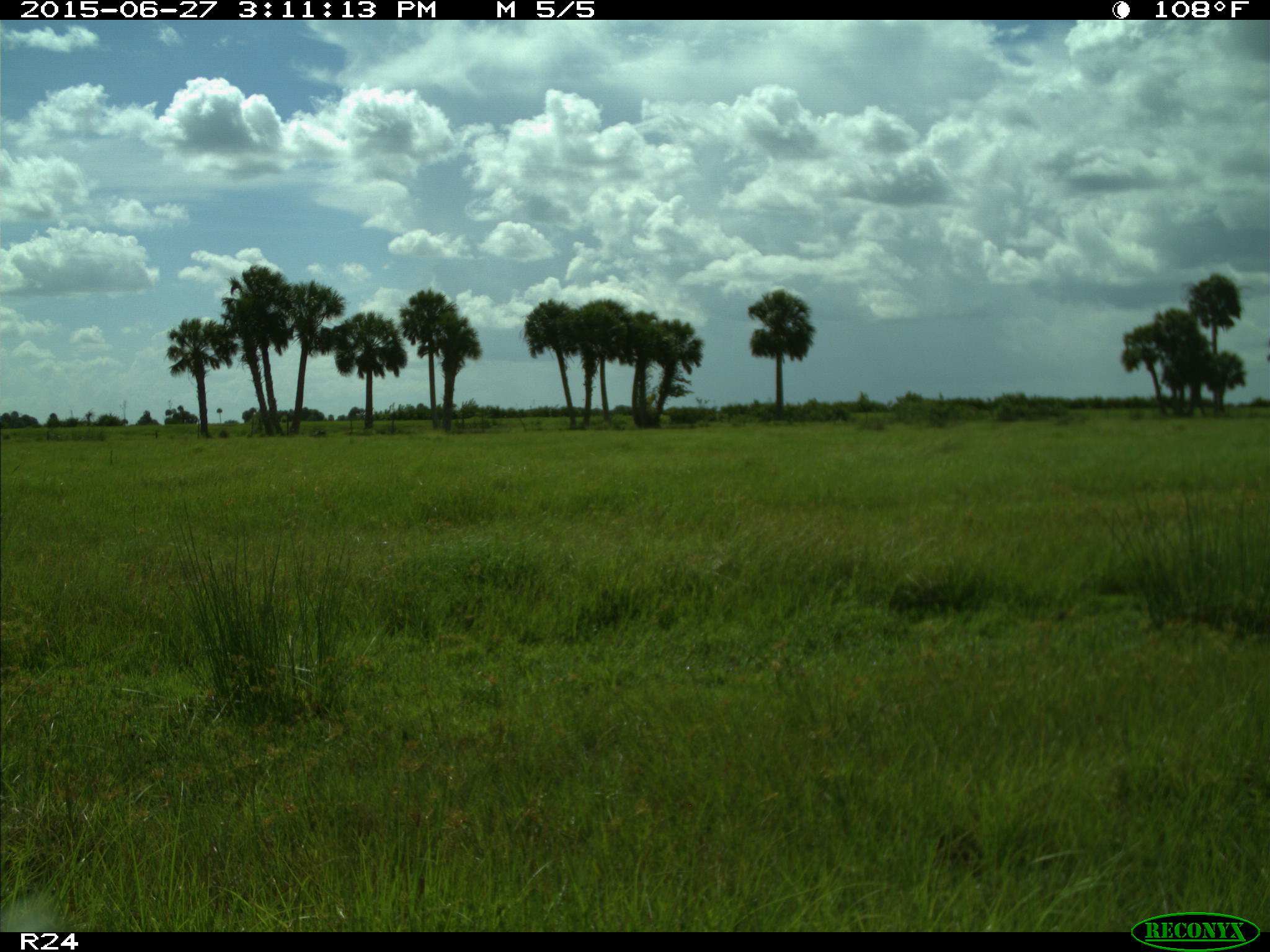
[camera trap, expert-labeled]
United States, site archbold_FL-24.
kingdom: Animalia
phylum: Chordata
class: Mammalia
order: Carnivora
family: Canidae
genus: Canis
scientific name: Canis latrans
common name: coyote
Canis latrans (coyote).